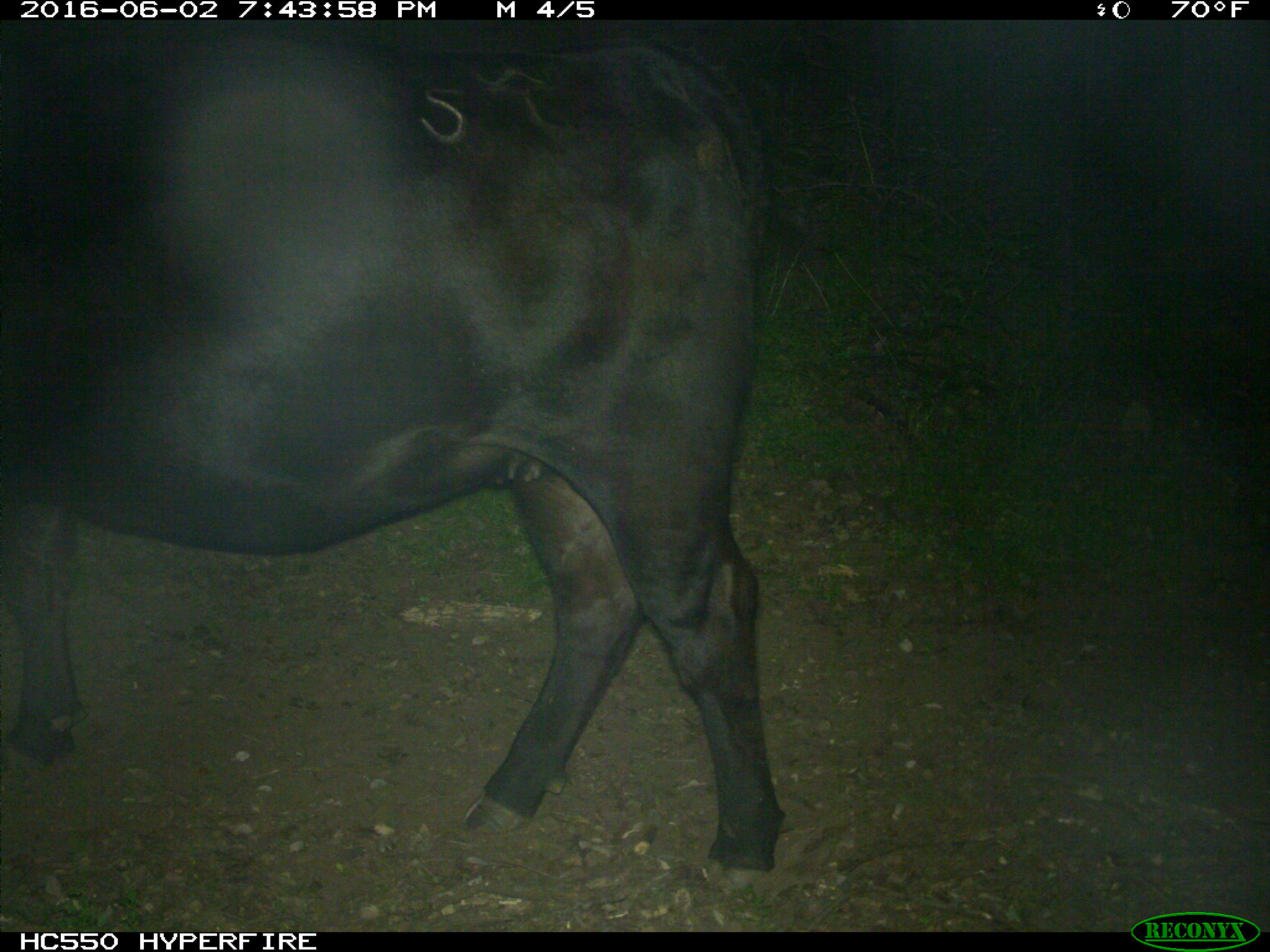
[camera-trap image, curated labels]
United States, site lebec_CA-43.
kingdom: Animalia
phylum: Chordata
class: Mammalia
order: Artiodactyla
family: Bovidae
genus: Bos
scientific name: Bos taurus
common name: domestic cow